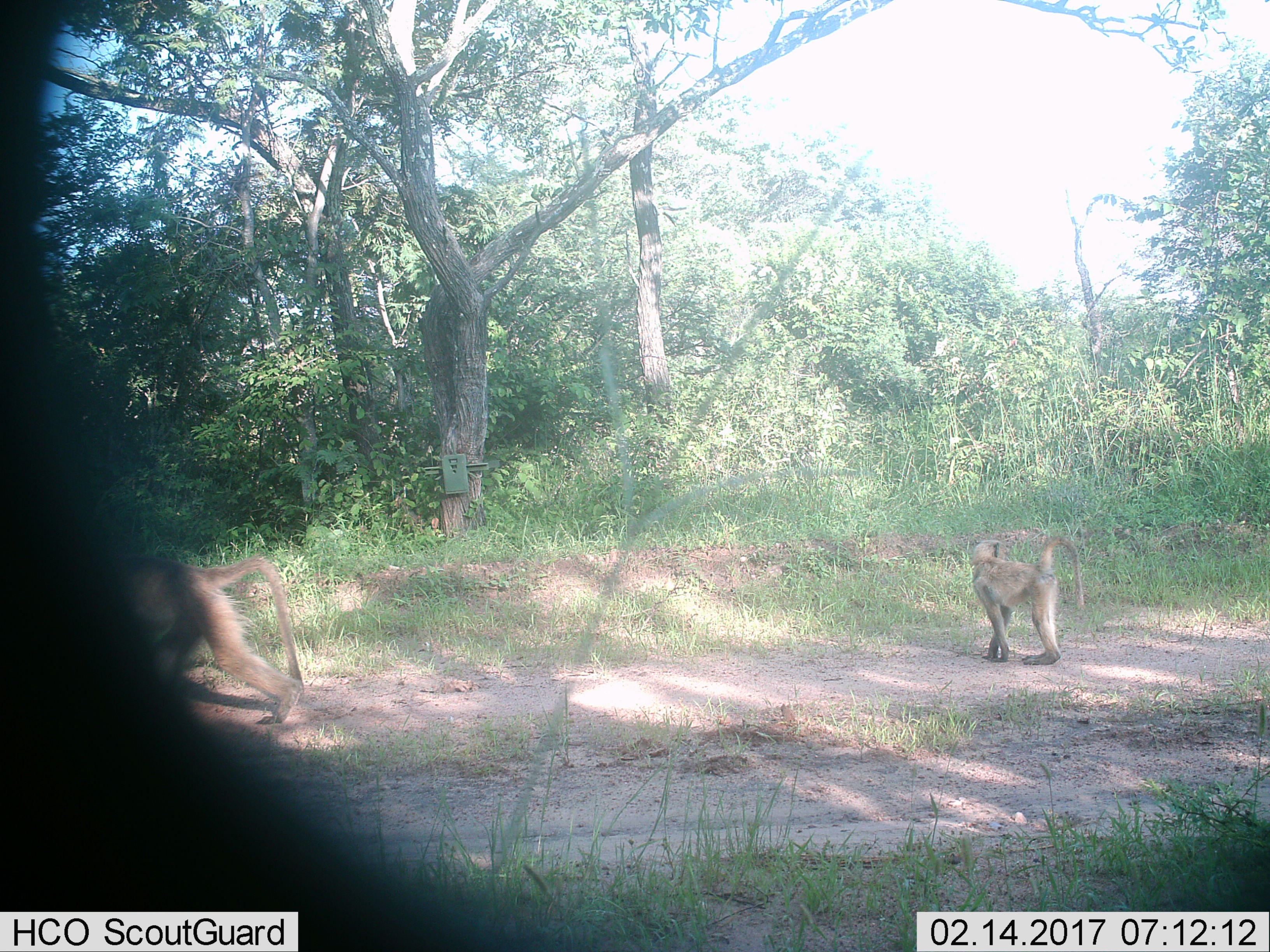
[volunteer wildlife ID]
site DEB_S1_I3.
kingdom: Animalia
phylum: Chordata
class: Mammalia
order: Primates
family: Cercopithecidae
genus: Papio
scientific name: Papio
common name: baboon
Baboon (Papio), count 2. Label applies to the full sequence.